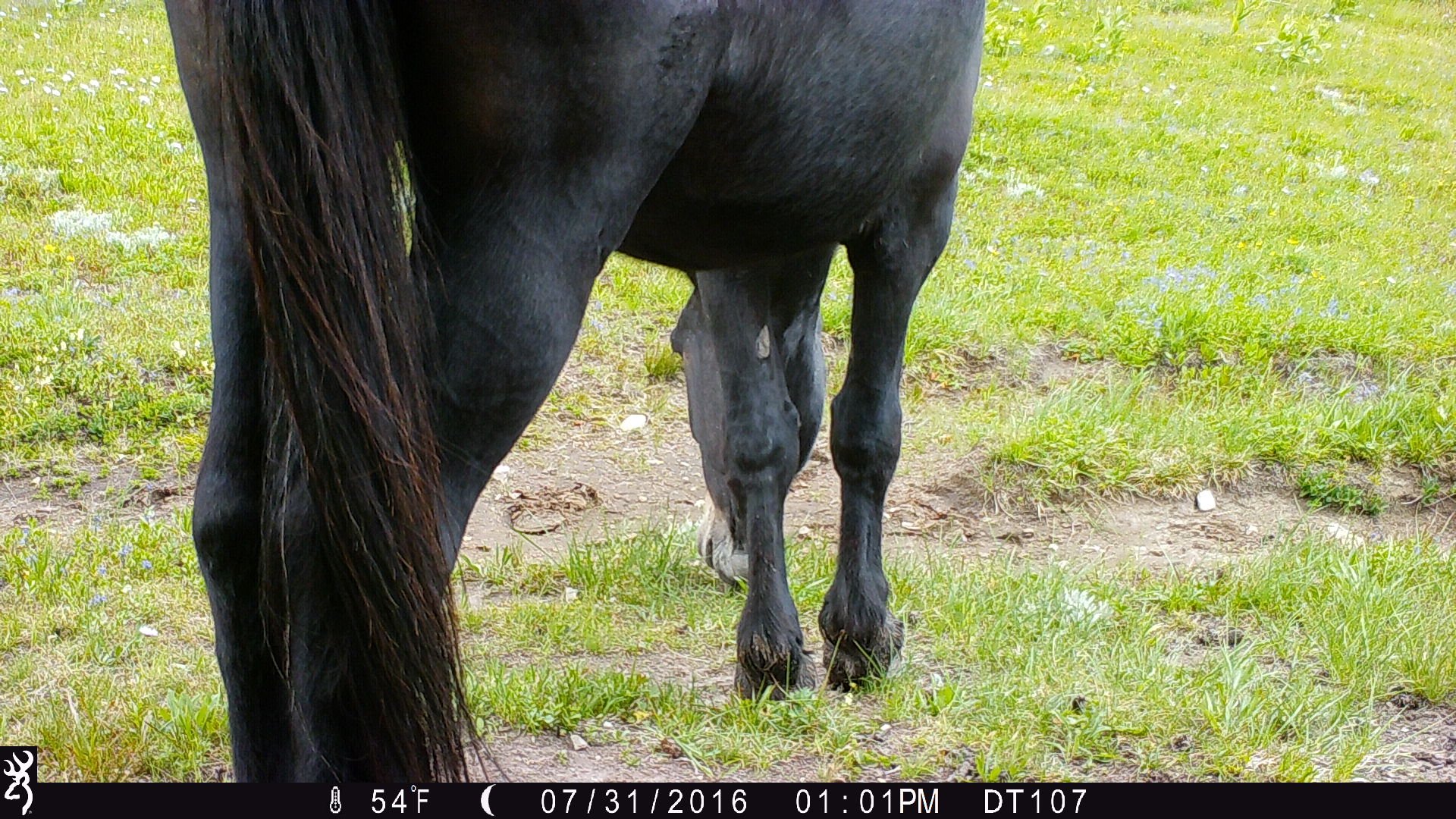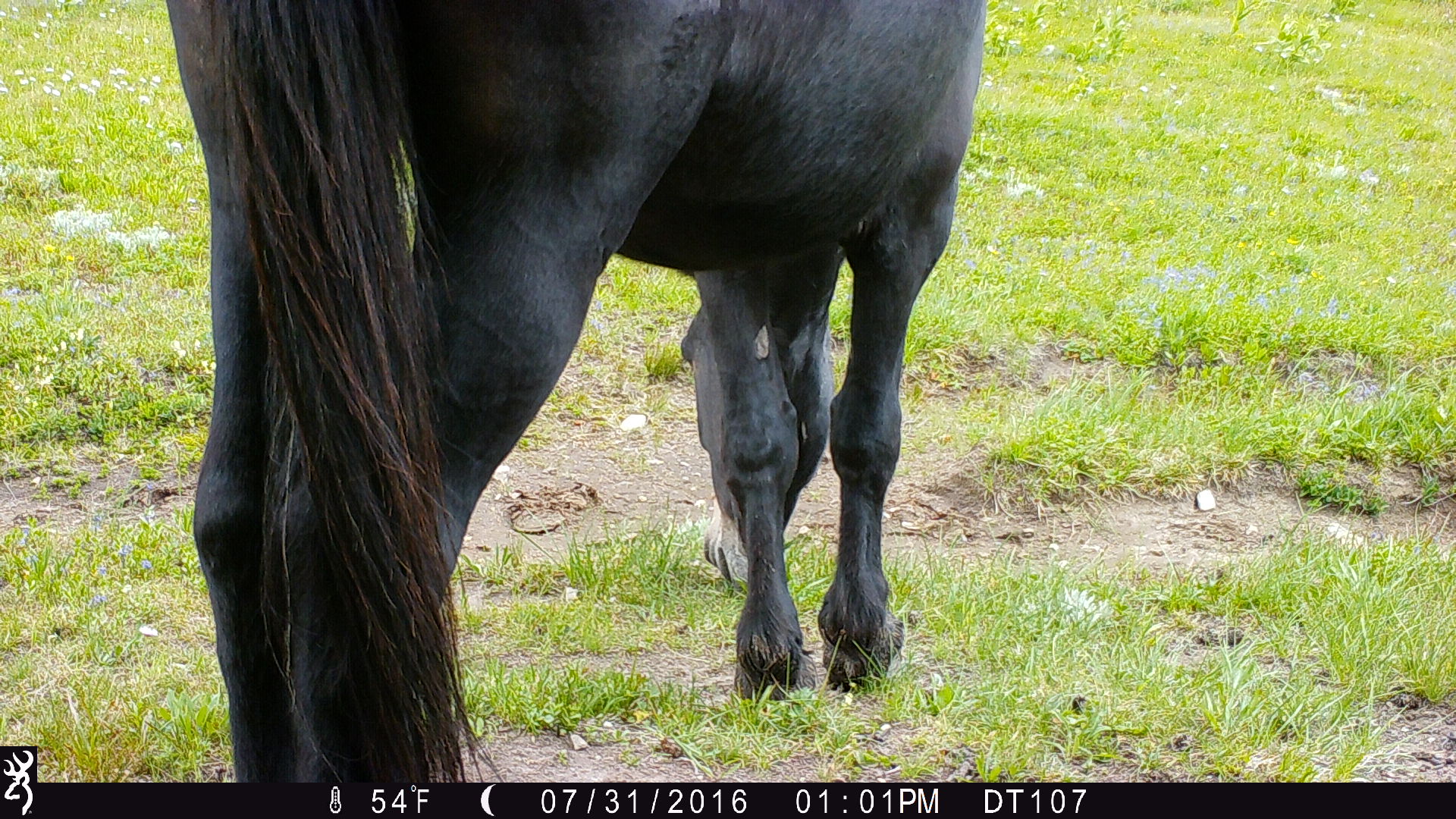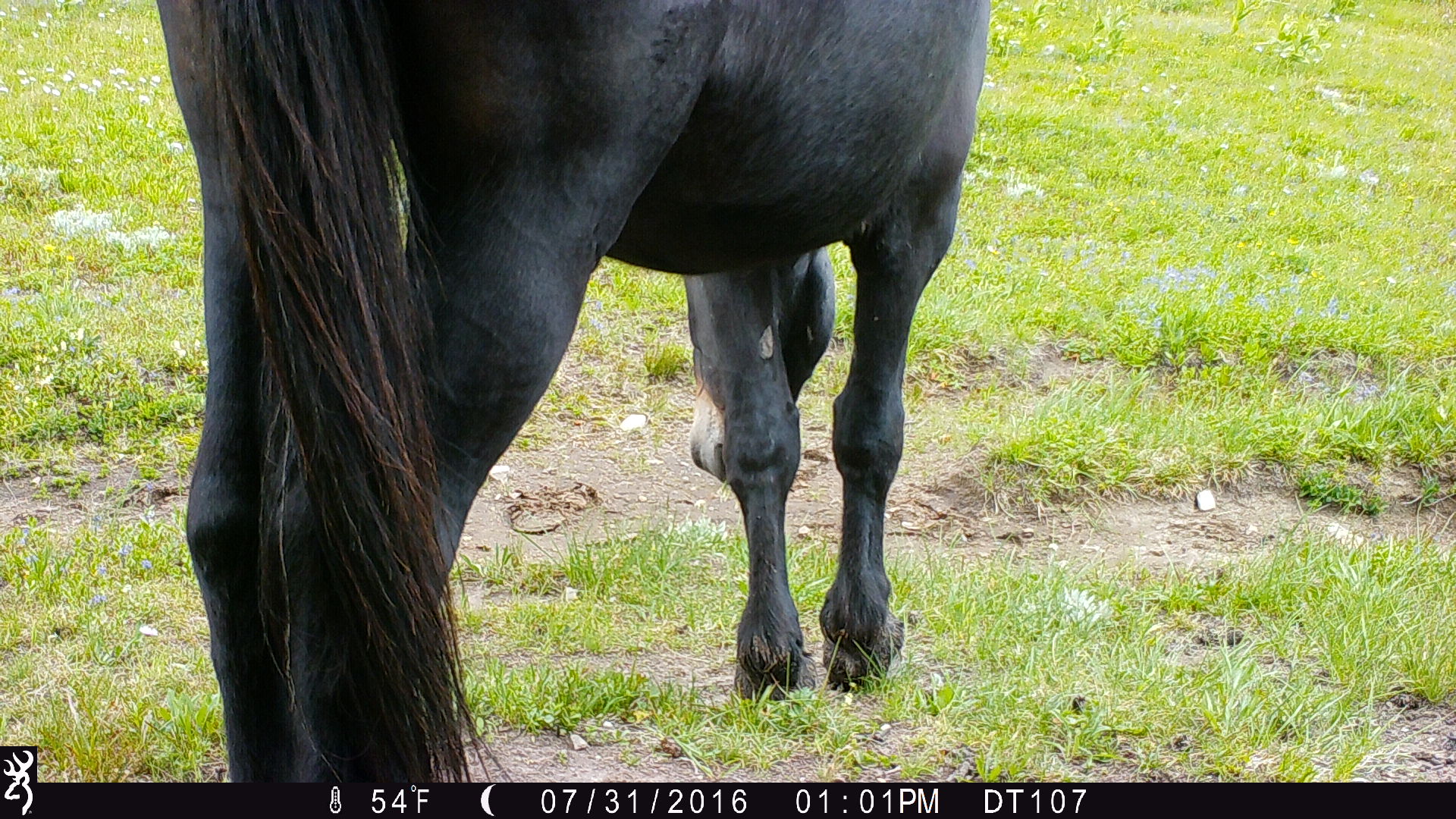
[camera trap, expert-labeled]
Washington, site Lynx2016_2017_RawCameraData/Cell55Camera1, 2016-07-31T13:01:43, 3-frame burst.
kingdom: Animalia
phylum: Chordata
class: Mammalia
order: Perissodactyla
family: Equidae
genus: Equus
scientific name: Equus caballus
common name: domestic horse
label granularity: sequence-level